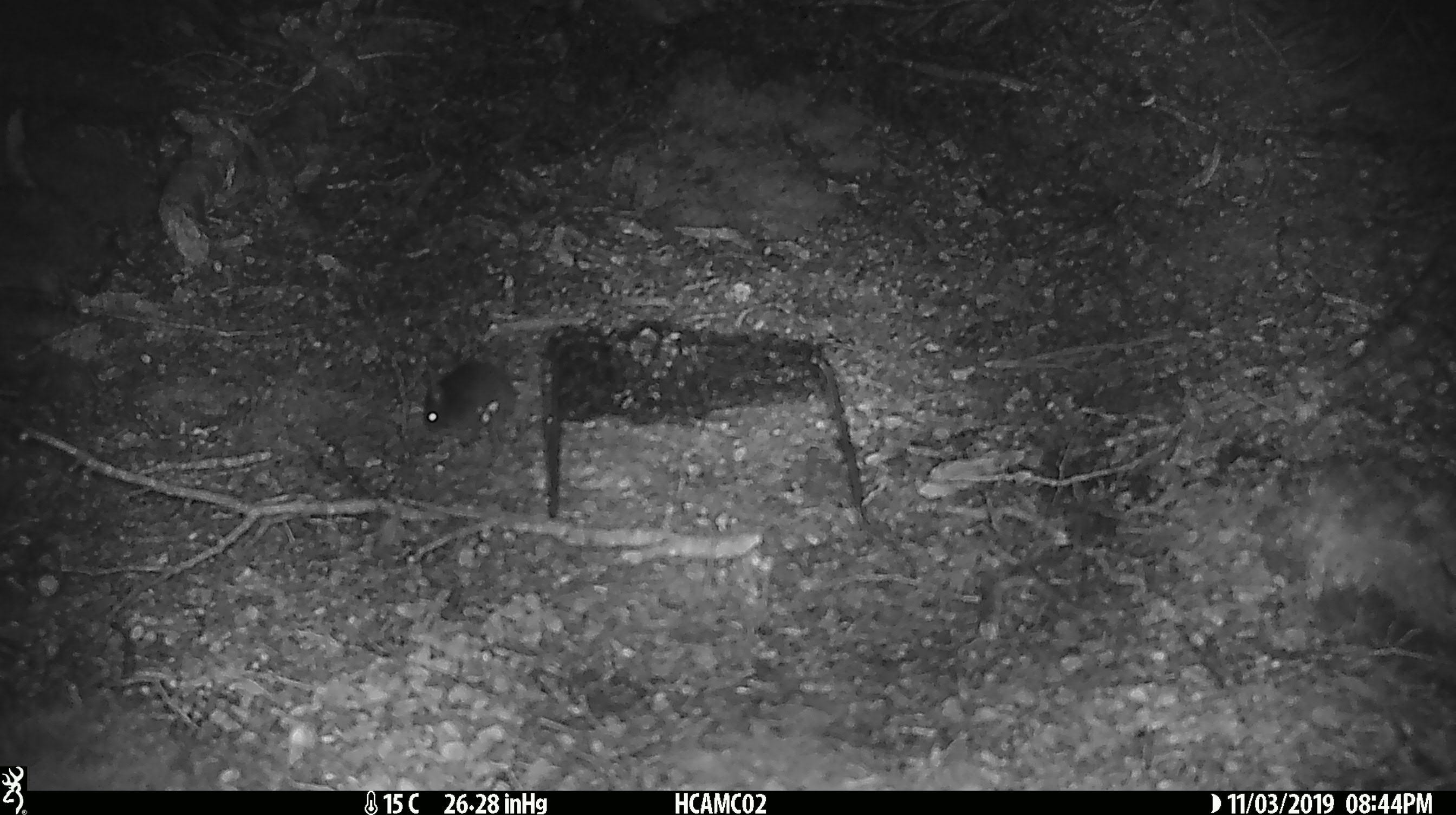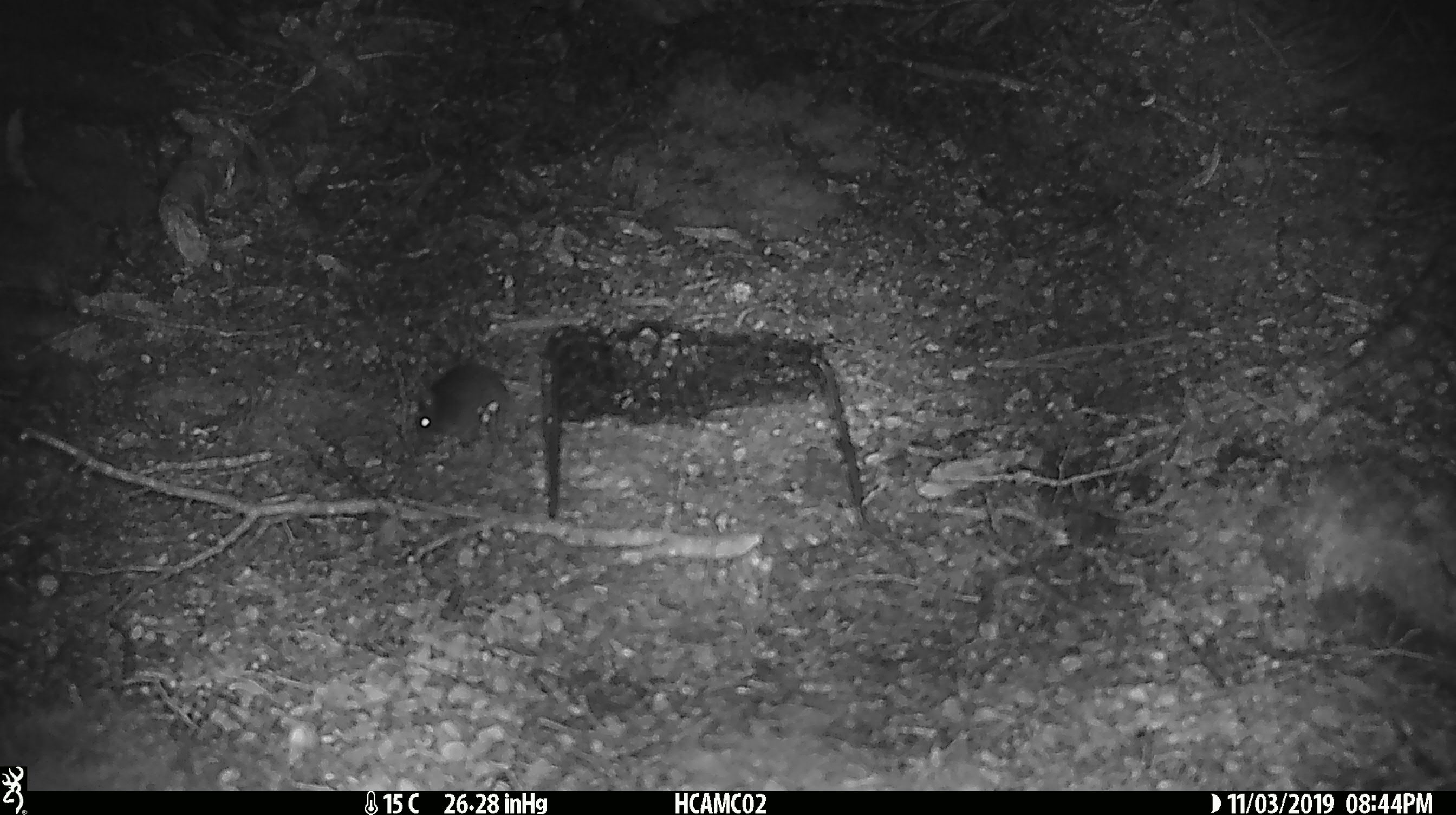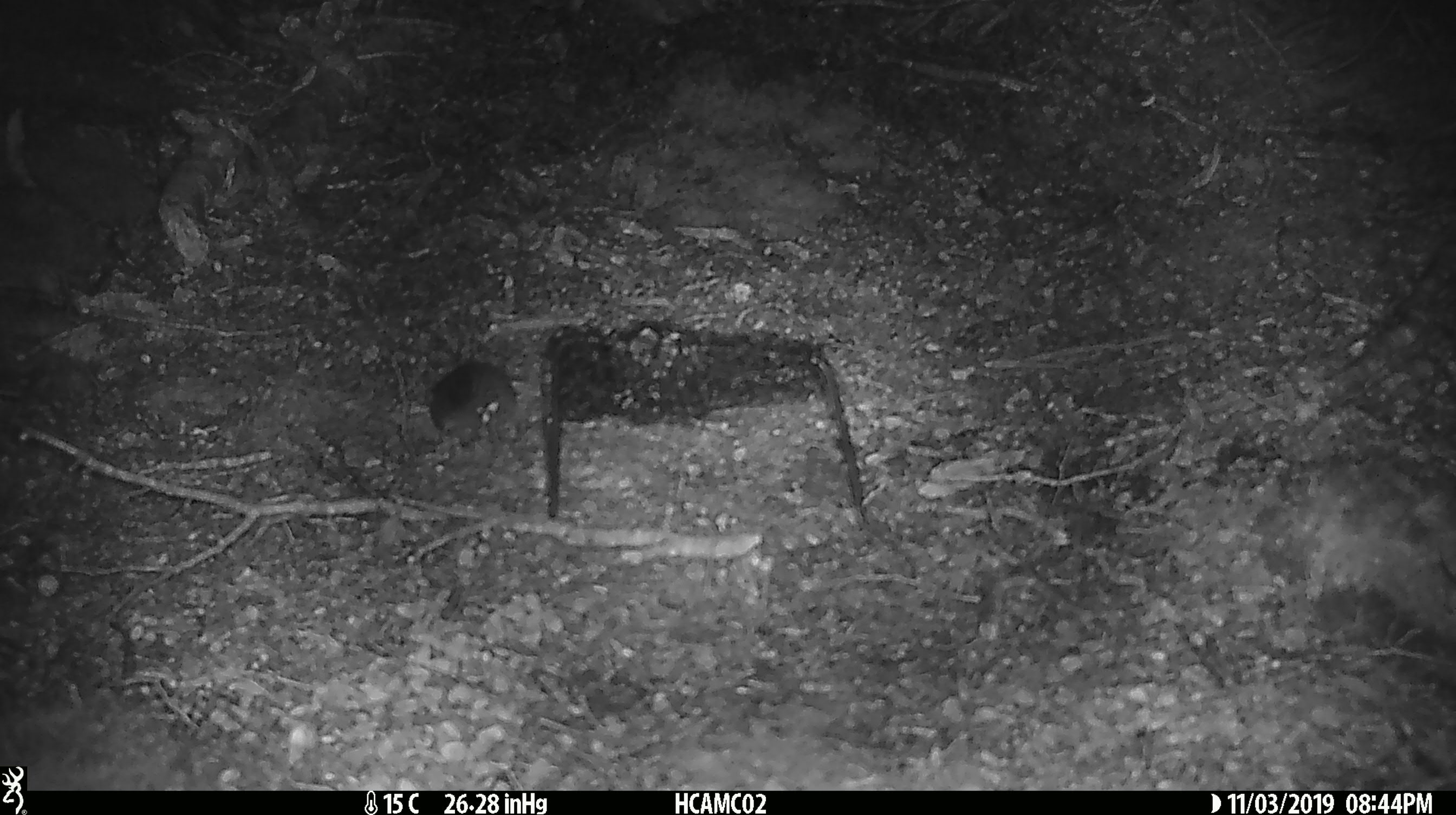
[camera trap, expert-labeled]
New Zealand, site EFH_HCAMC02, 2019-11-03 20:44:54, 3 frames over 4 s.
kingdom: Animalia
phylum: Chordata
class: Mammalia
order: Rodentia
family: Muridae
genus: Mus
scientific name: Mus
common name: mouse